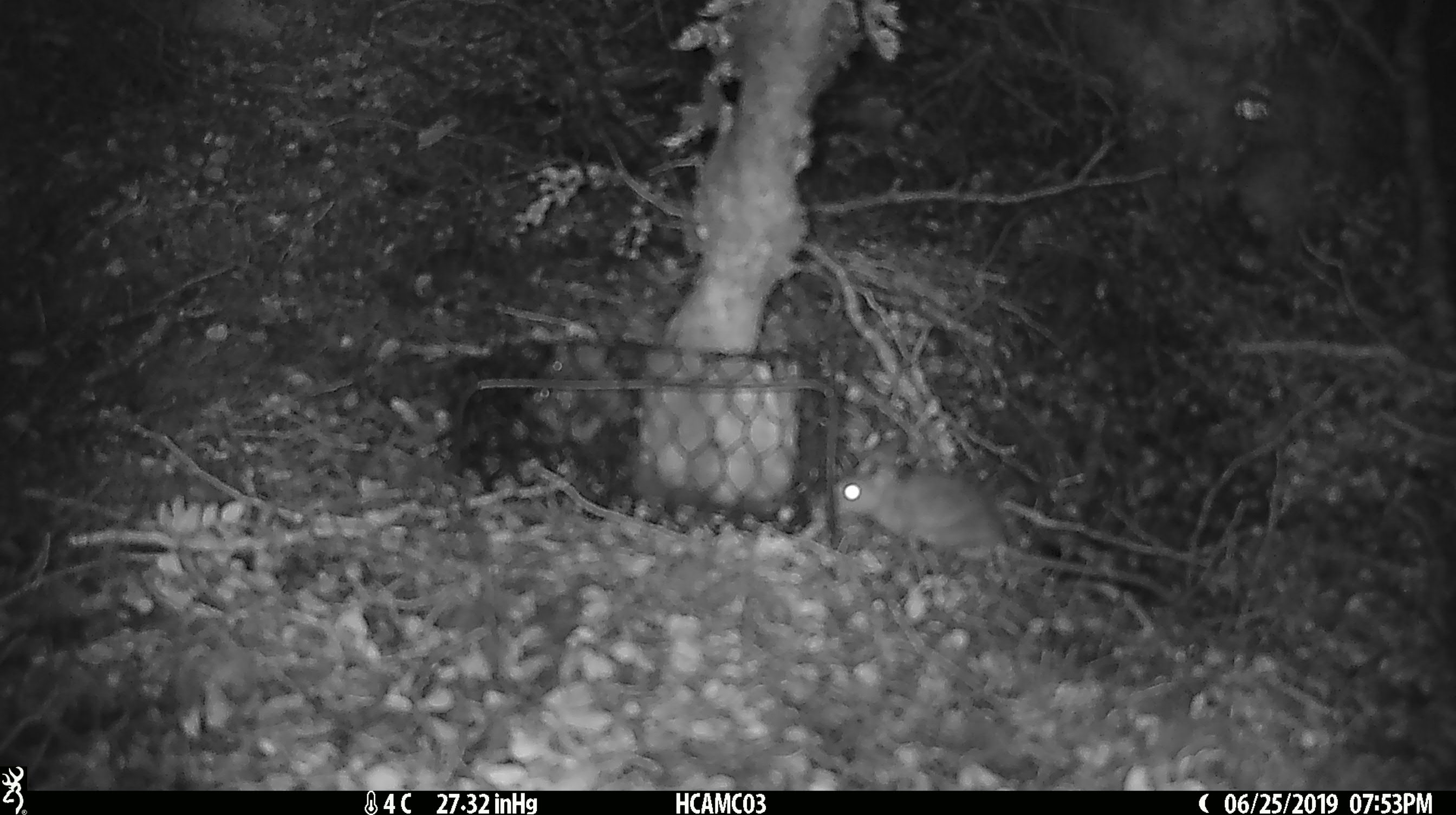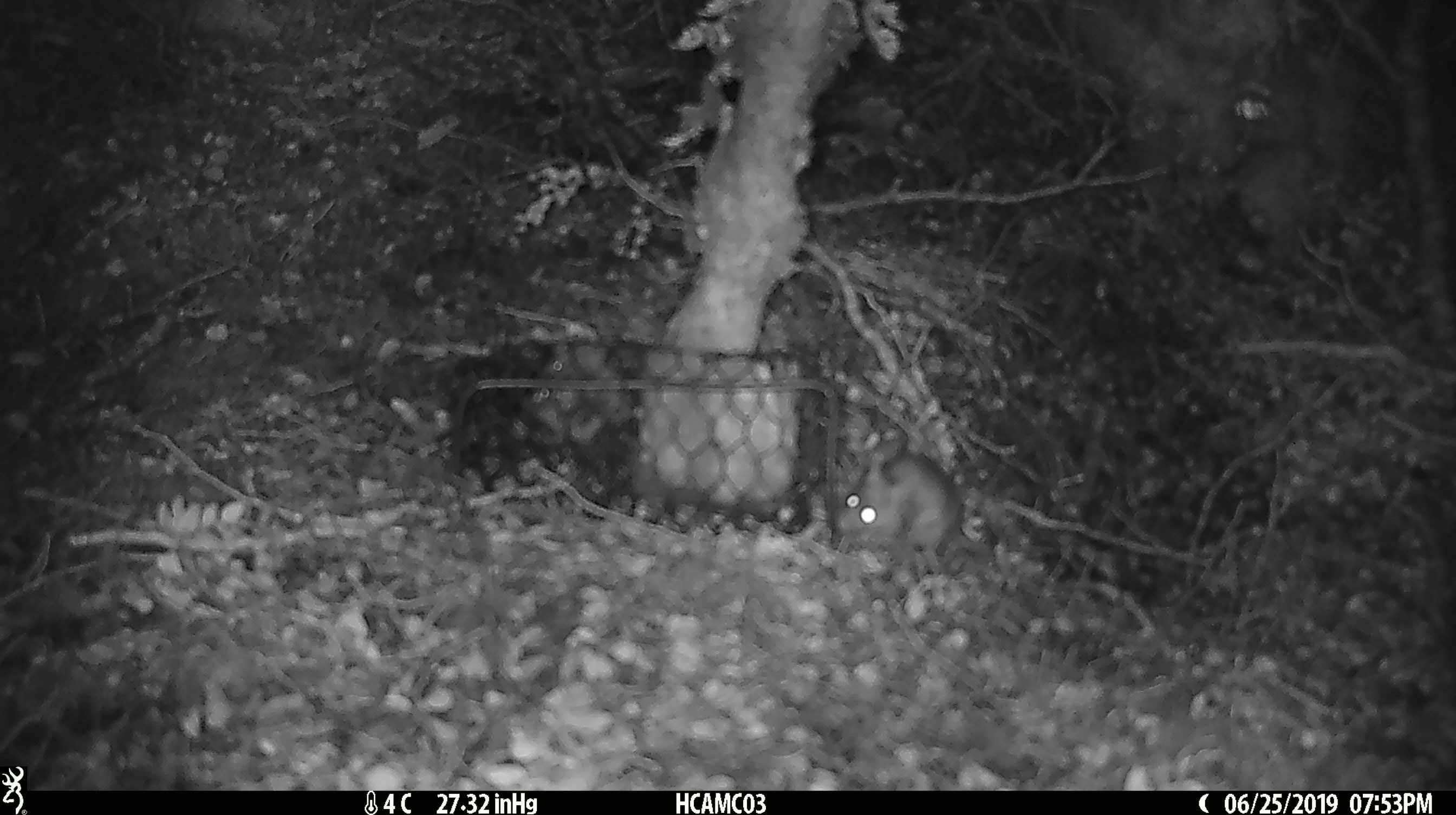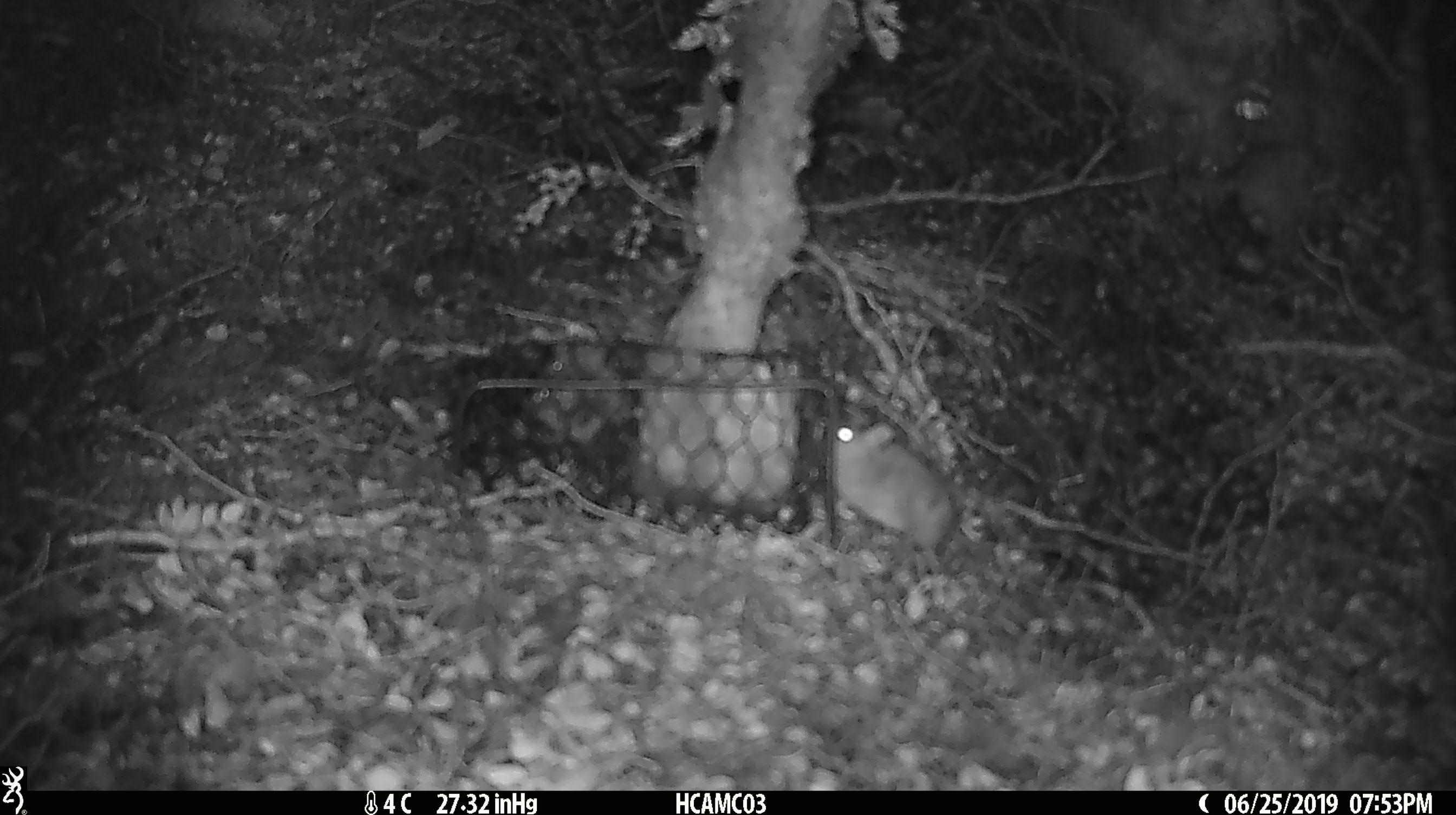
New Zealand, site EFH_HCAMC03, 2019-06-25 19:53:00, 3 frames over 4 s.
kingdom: Animalia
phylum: Chordata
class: Mammalia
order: Rodentia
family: Muridae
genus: Mus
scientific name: Mus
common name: mouse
Mouse (Mus).